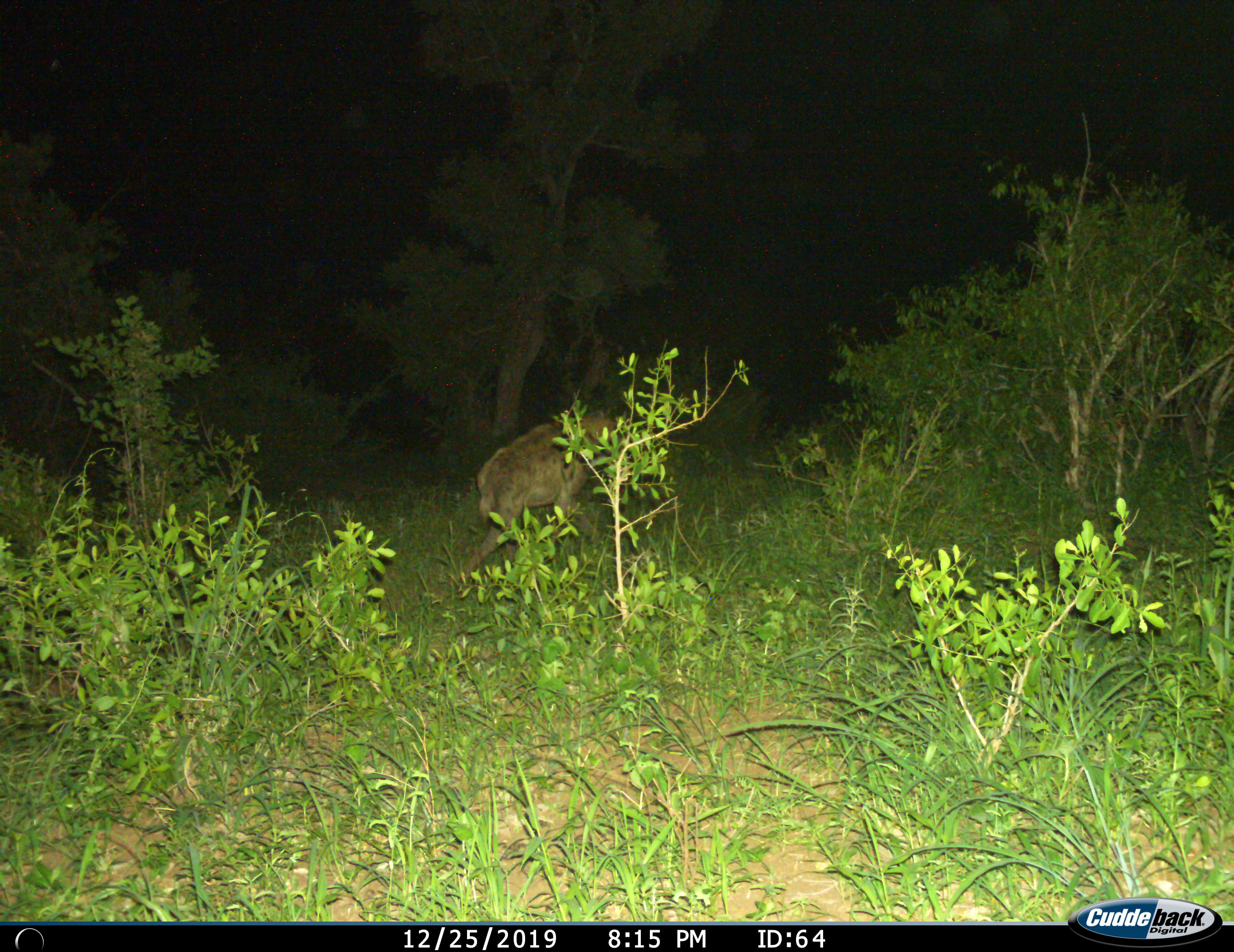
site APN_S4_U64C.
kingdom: Animalia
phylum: Chordata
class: Mammalia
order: Carnivora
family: Hyaenidae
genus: Crocuta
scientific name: Crocuta crocuta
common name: spotted hyena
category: hyenaspotted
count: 1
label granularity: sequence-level